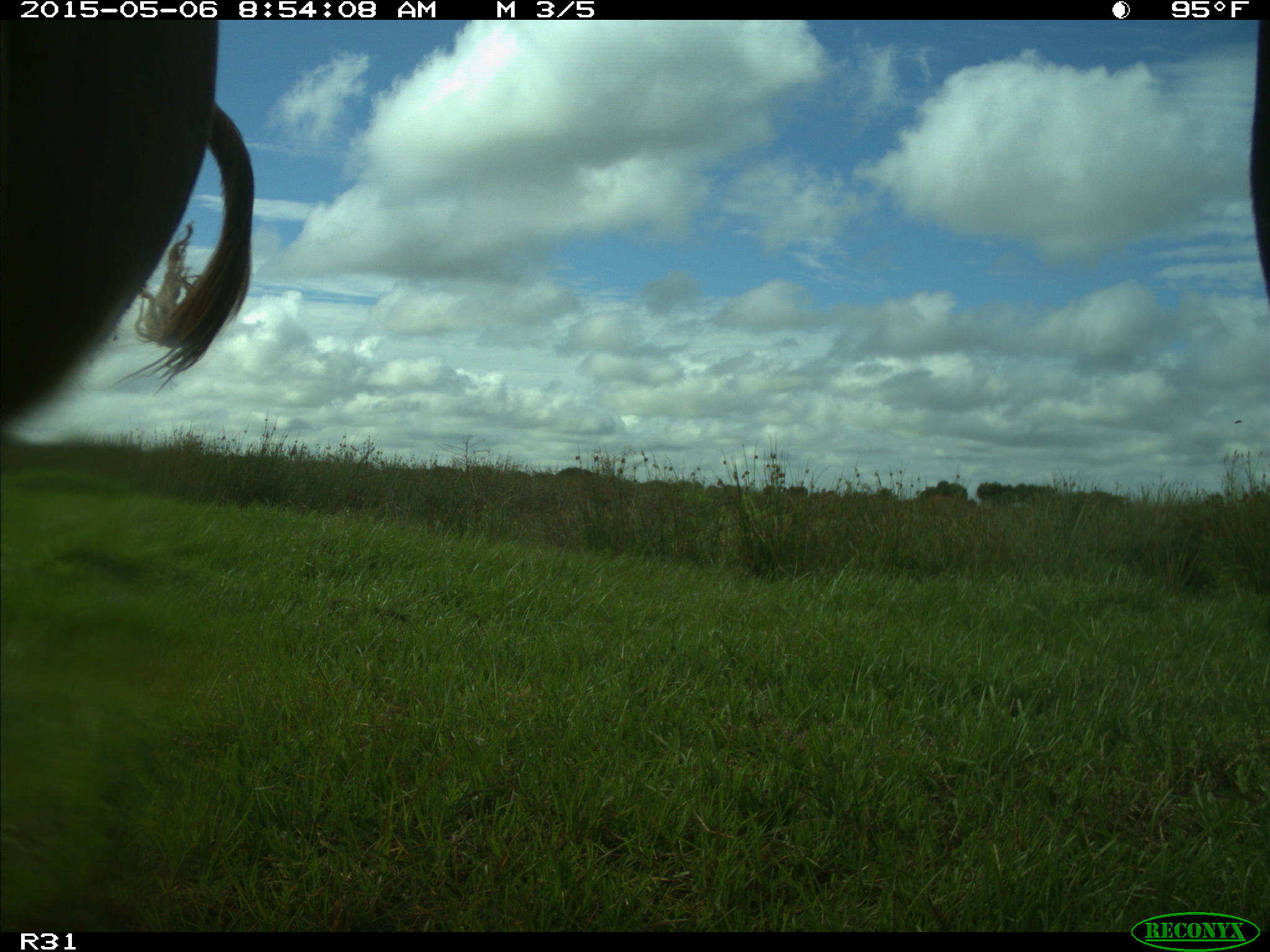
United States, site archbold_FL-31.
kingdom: Animalia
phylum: Chordata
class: Mammalia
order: Artiodactyla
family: Bovidae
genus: Bos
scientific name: Bos taurus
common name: domestic cow